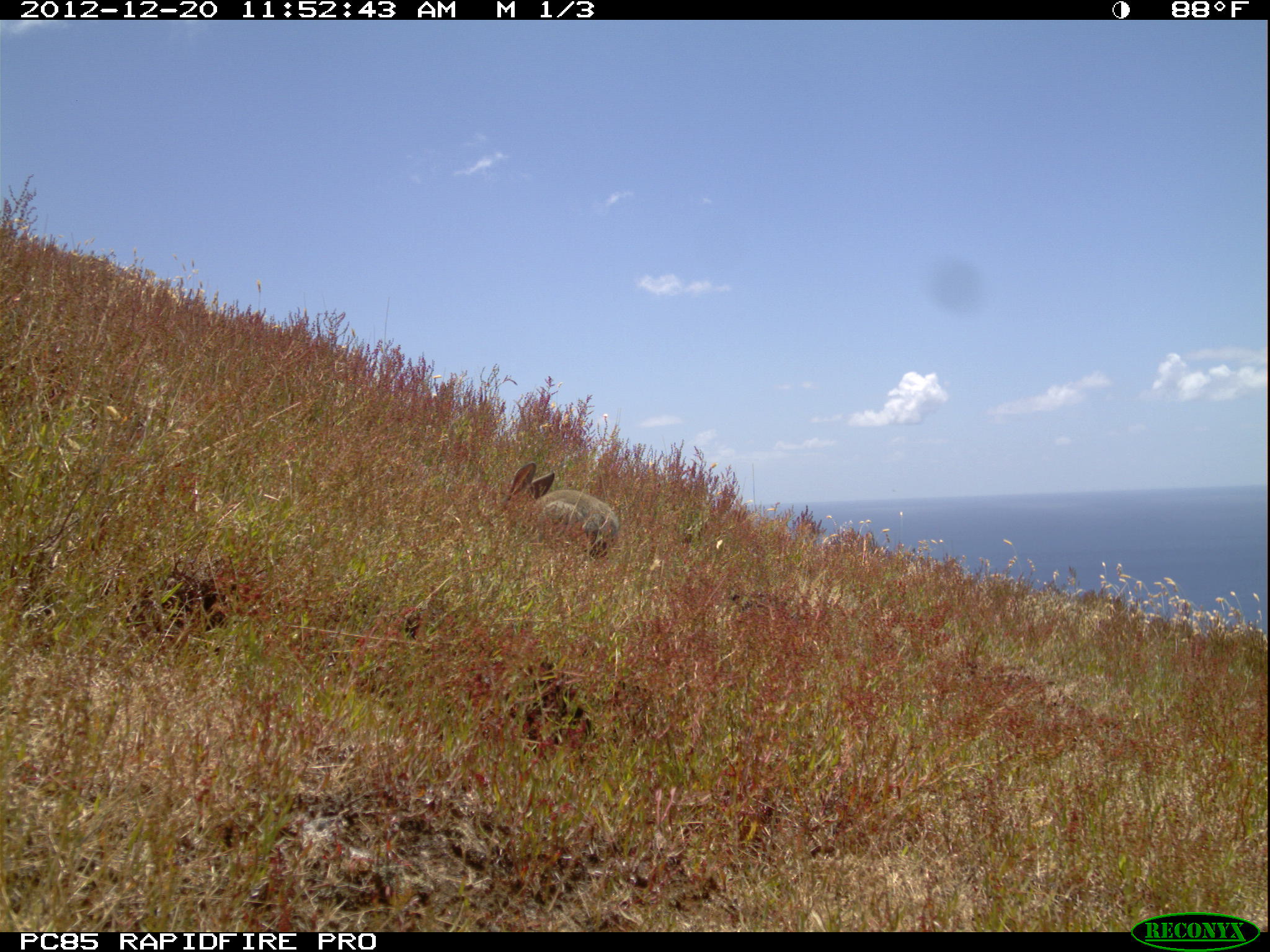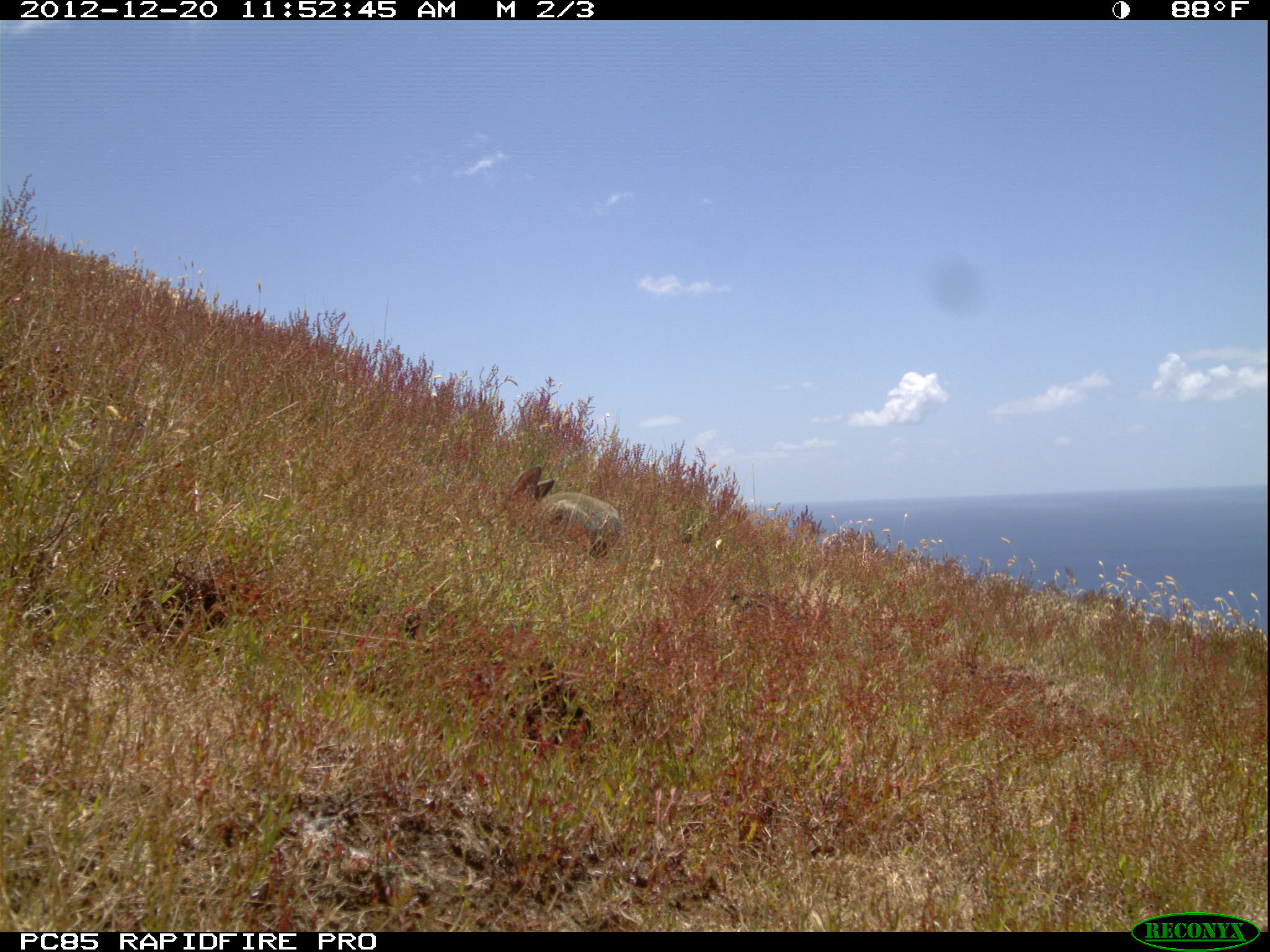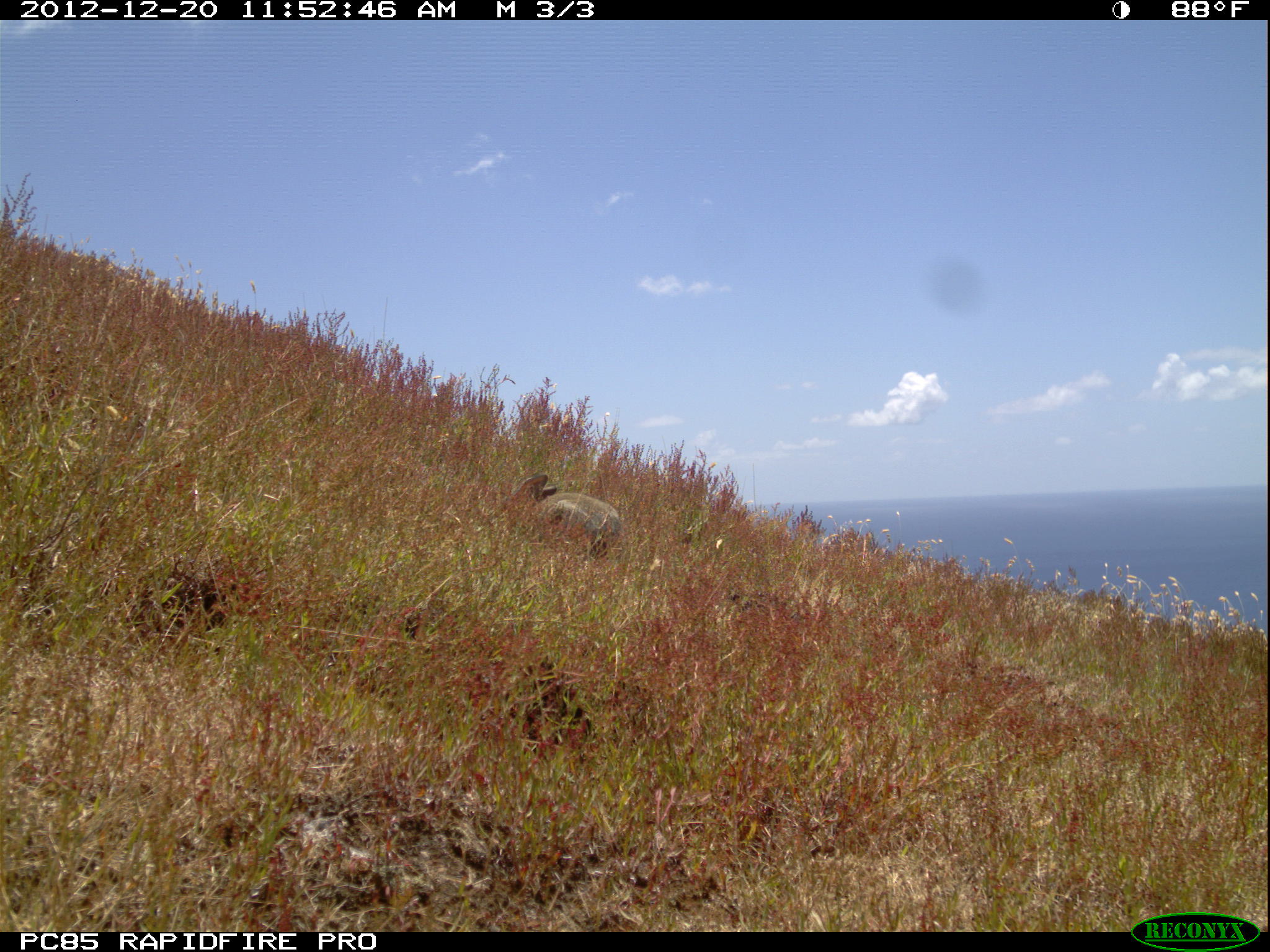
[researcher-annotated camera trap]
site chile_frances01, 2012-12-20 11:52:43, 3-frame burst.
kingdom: Animalia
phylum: Chordata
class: Mammalia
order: Lagomorpha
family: Leporidae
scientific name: Leporidae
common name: rabbits and hares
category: rabbit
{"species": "rabbit (rabbits and hares) (Leporidae)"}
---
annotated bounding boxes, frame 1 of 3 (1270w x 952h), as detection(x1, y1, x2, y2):
rabbit: detection(502, 462, 618, 562)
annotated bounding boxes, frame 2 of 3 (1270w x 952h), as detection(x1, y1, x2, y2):
rabbit: detection(504, 464, 622, 563)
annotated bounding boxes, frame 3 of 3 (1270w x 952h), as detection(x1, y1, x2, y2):
rabbit: detection(506, 470, 621, 562)